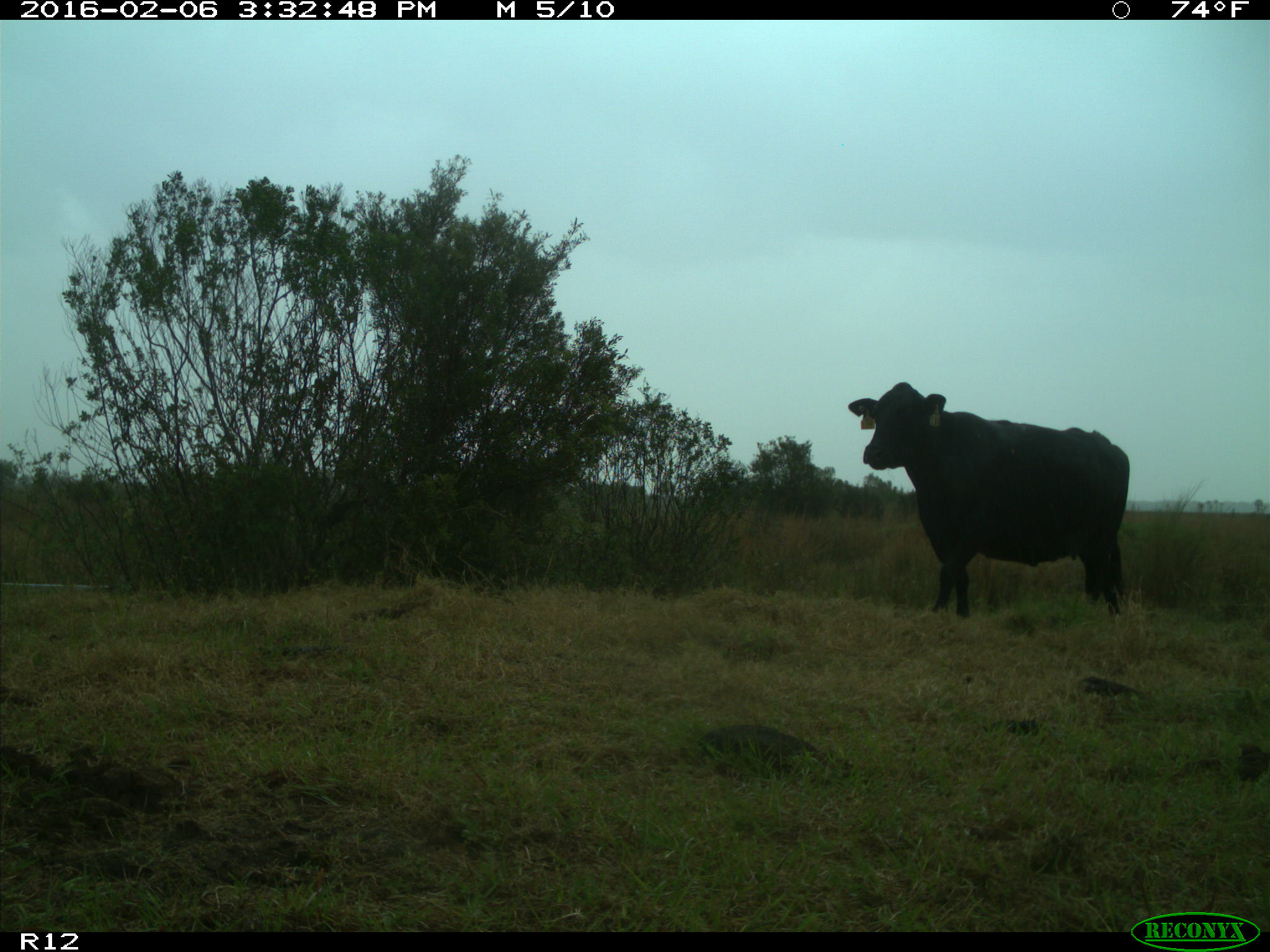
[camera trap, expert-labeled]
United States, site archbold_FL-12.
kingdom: Animalia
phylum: Chordata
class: Mammalia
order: Artiodactyla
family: Bovidae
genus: Bos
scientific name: Bos taurus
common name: domestic cow